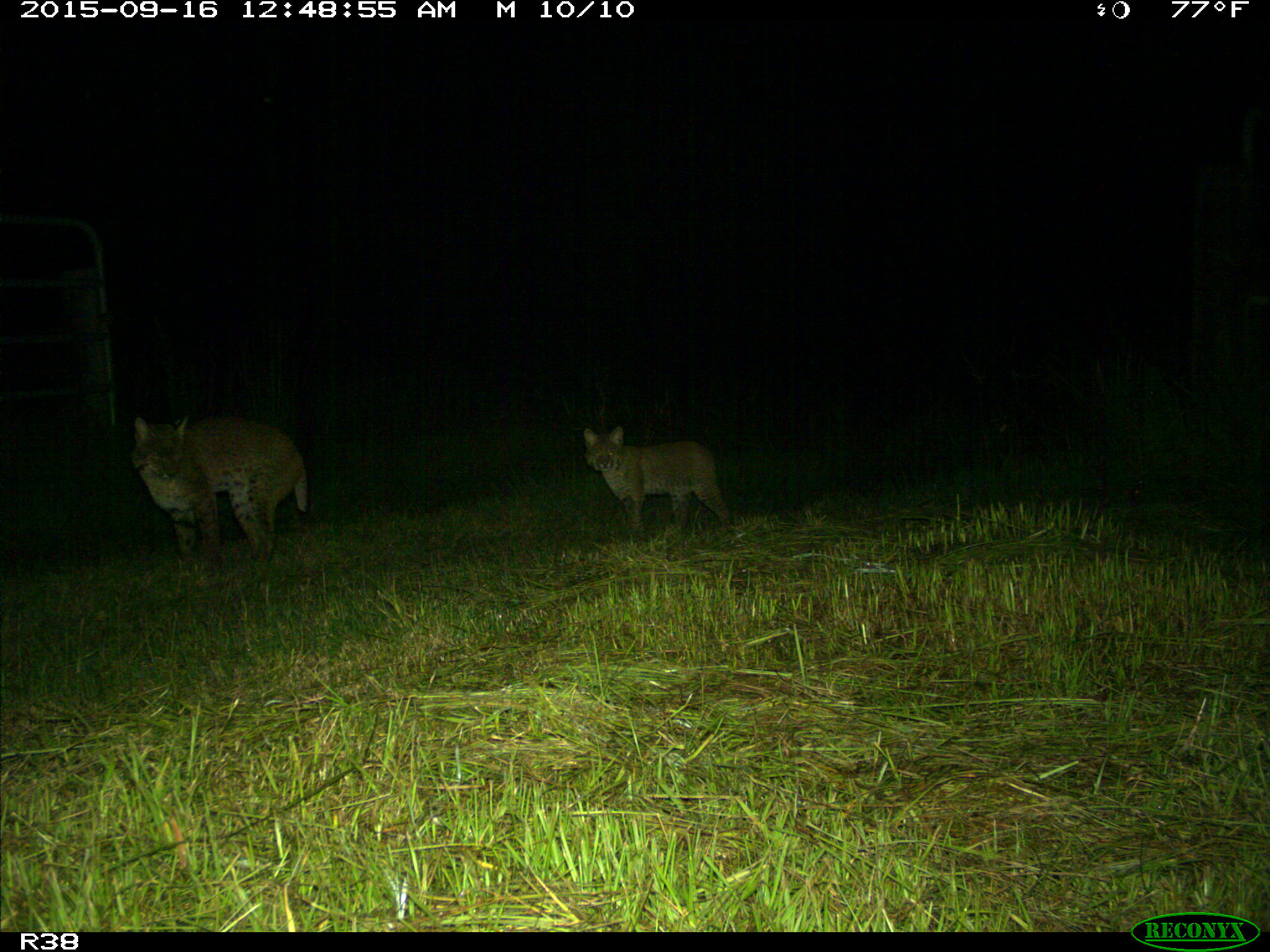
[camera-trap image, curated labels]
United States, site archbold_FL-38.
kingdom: Animalia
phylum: Chordata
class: Mammalia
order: Carnivora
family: Felidae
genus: Lynx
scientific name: Lynx rufus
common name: bobcat